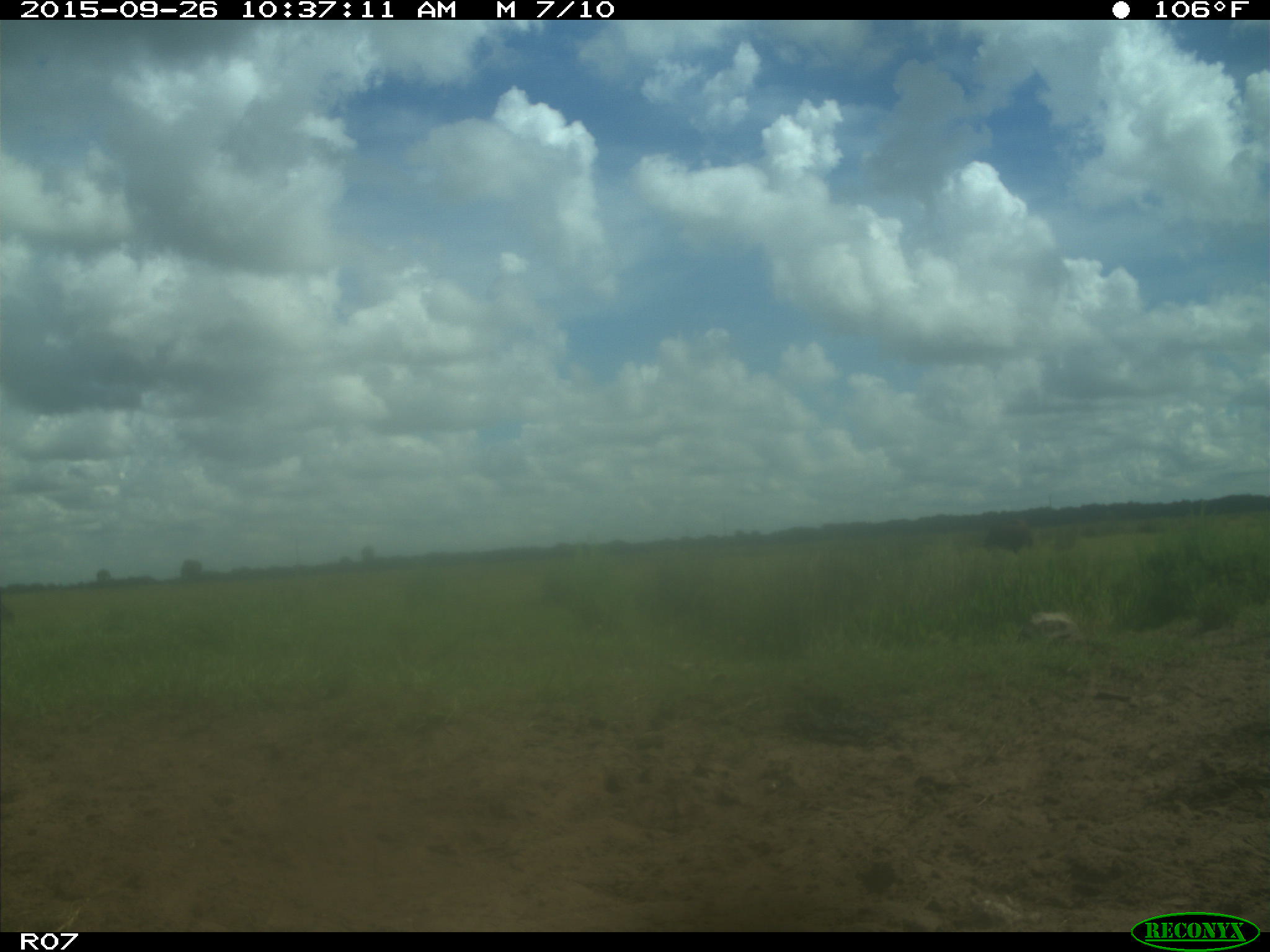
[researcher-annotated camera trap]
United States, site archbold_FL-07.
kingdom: Animalia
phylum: Chordata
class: Mammalia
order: Artiodactyla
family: Bovidae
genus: Bos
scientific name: Bos taurus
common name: domestic cow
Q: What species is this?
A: Bos taurus (domestic cow).